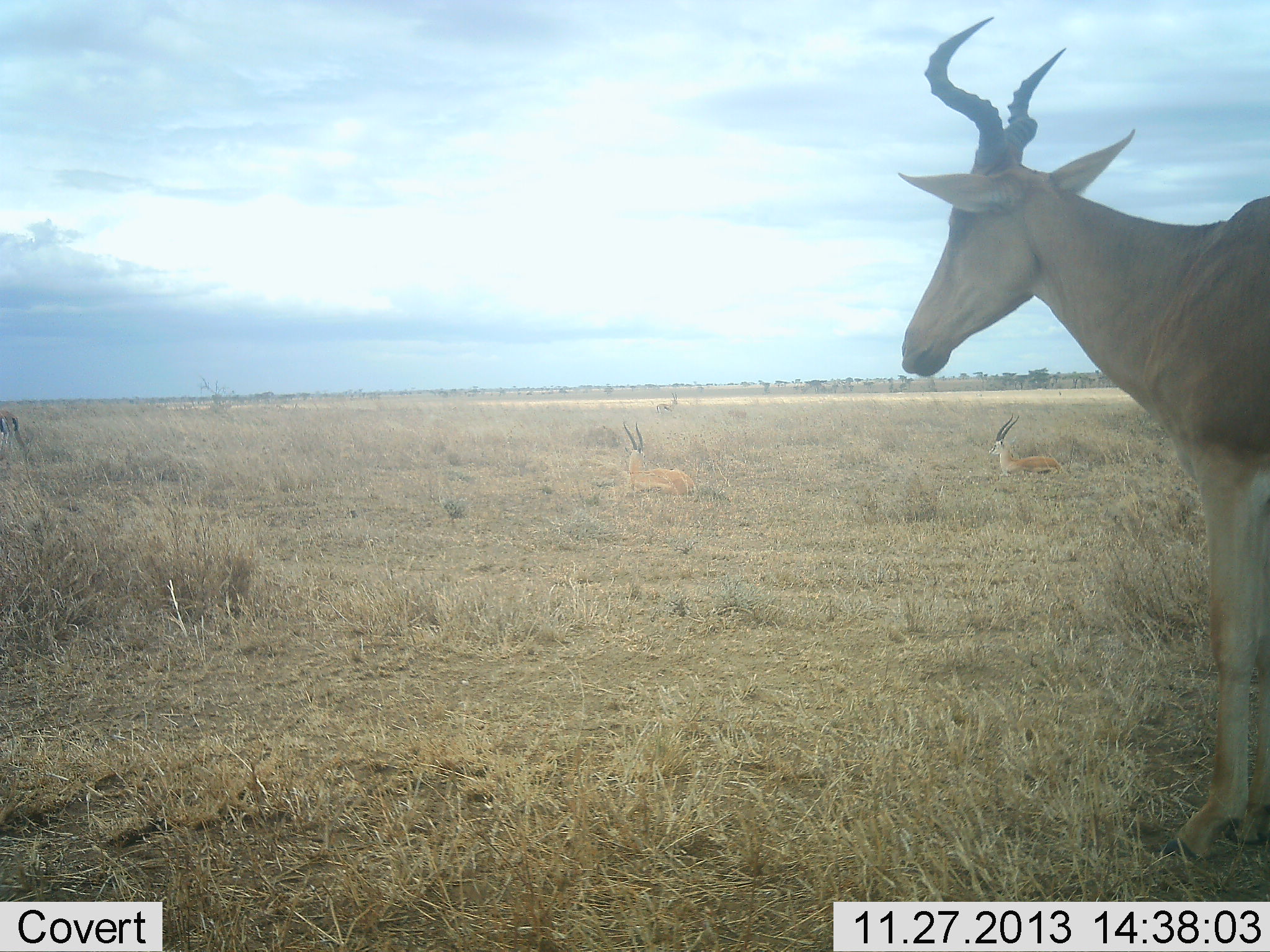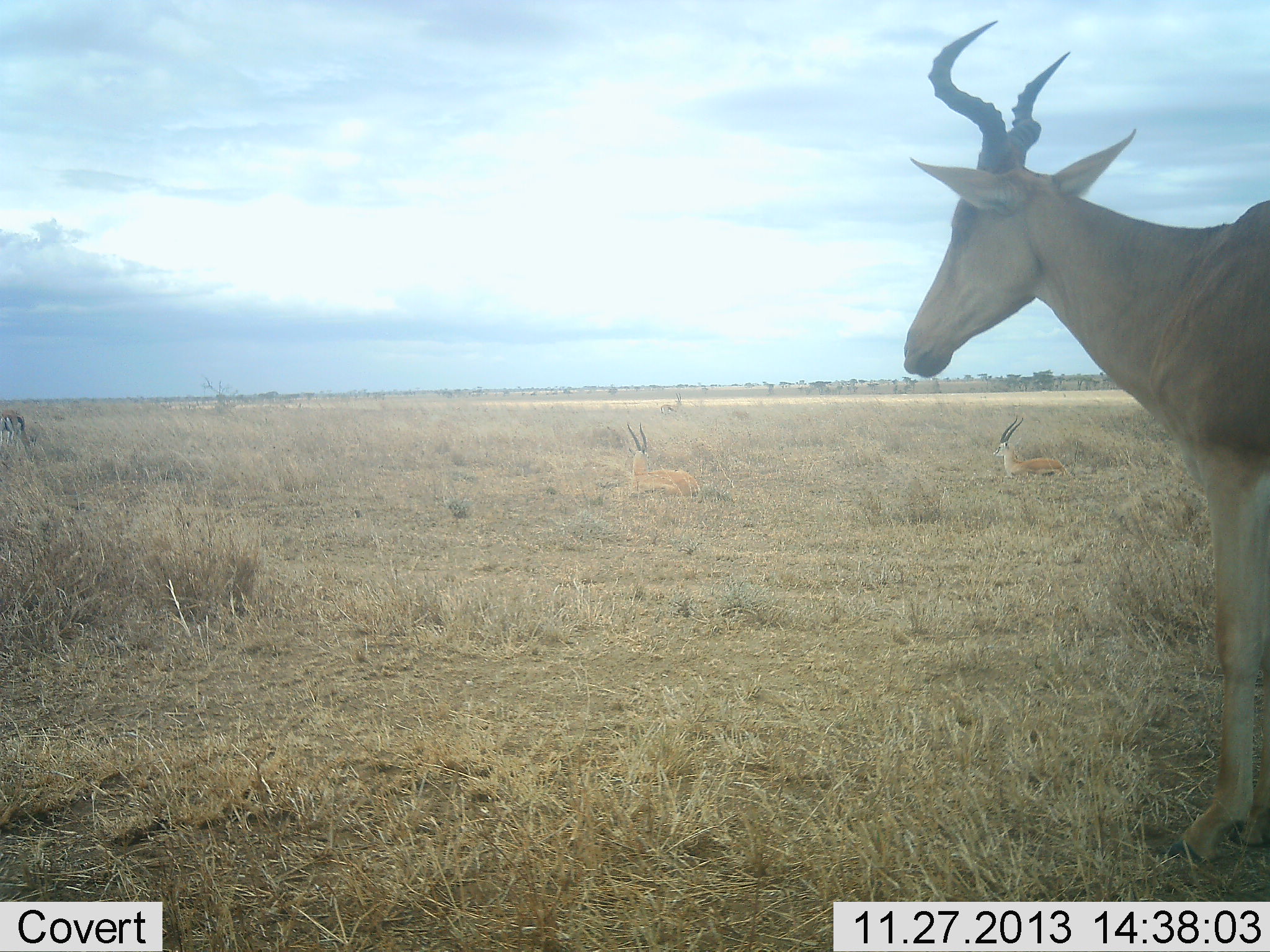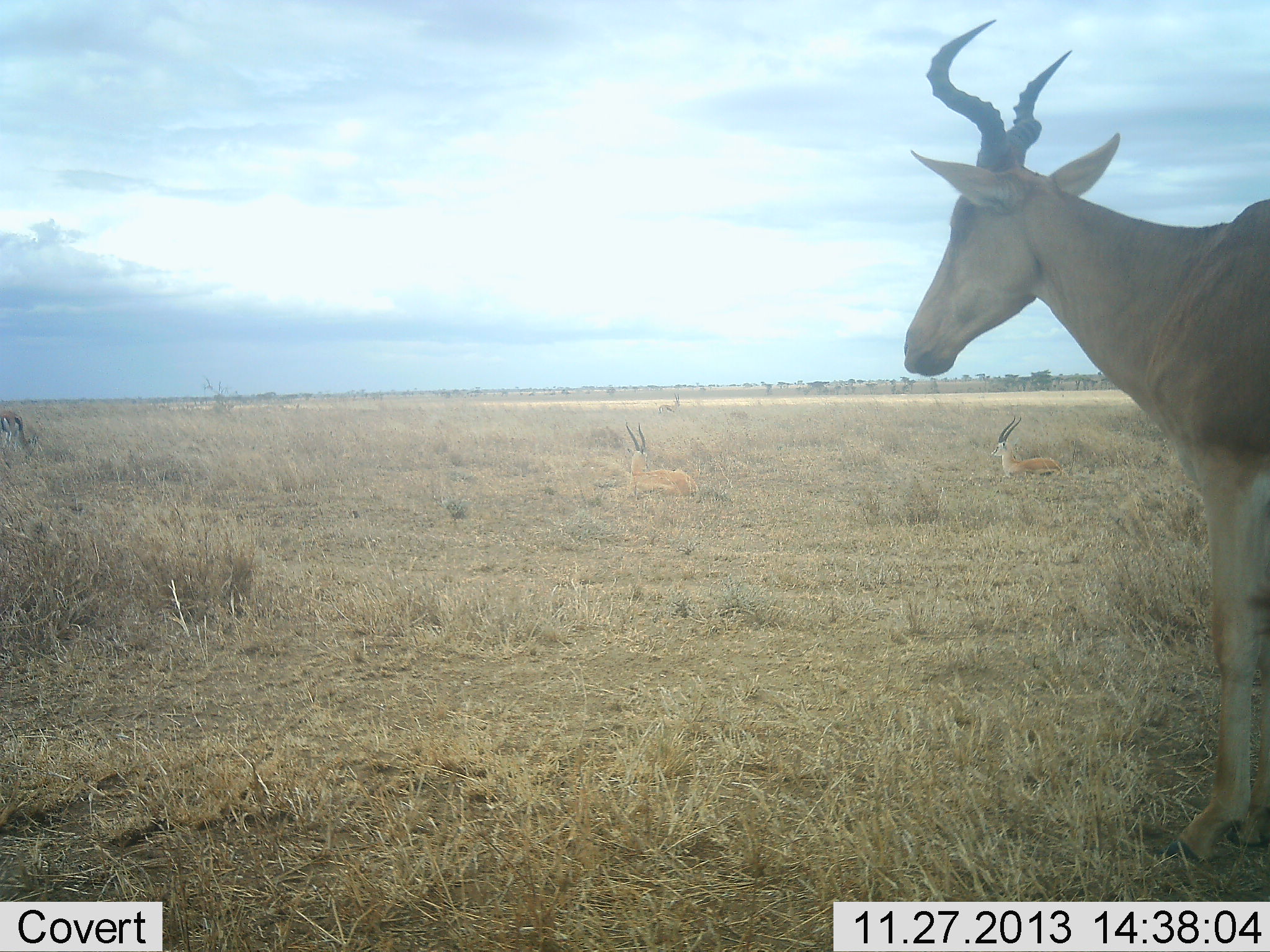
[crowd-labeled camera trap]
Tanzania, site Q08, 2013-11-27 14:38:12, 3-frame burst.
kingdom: Animalia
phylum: Chordata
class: Mammalia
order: Artiodactyla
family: Bovidae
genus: Eudorcas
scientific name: Eudorcas thomsonii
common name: thomson's gazelle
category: gazellethomsons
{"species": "gazellethomsons (thomson's gazelle) (Eudorcas thomsonii)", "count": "2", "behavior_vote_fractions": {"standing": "50%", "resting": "62%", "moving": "0%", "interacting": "0%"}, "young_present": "0%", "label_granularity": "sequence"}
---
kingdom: Animalia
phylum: Chordata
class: Mammalia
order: Artiodactyla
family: Bovidae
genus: Alcelaphus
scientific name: Alcelaphus buselaphus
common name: hartebeest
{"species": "hartebeest (Alcelaphus buselaphus)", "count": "1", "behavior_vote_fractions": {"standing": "100%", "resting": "9%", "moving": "0%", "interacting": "0%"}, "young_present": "0%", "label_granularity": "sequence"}